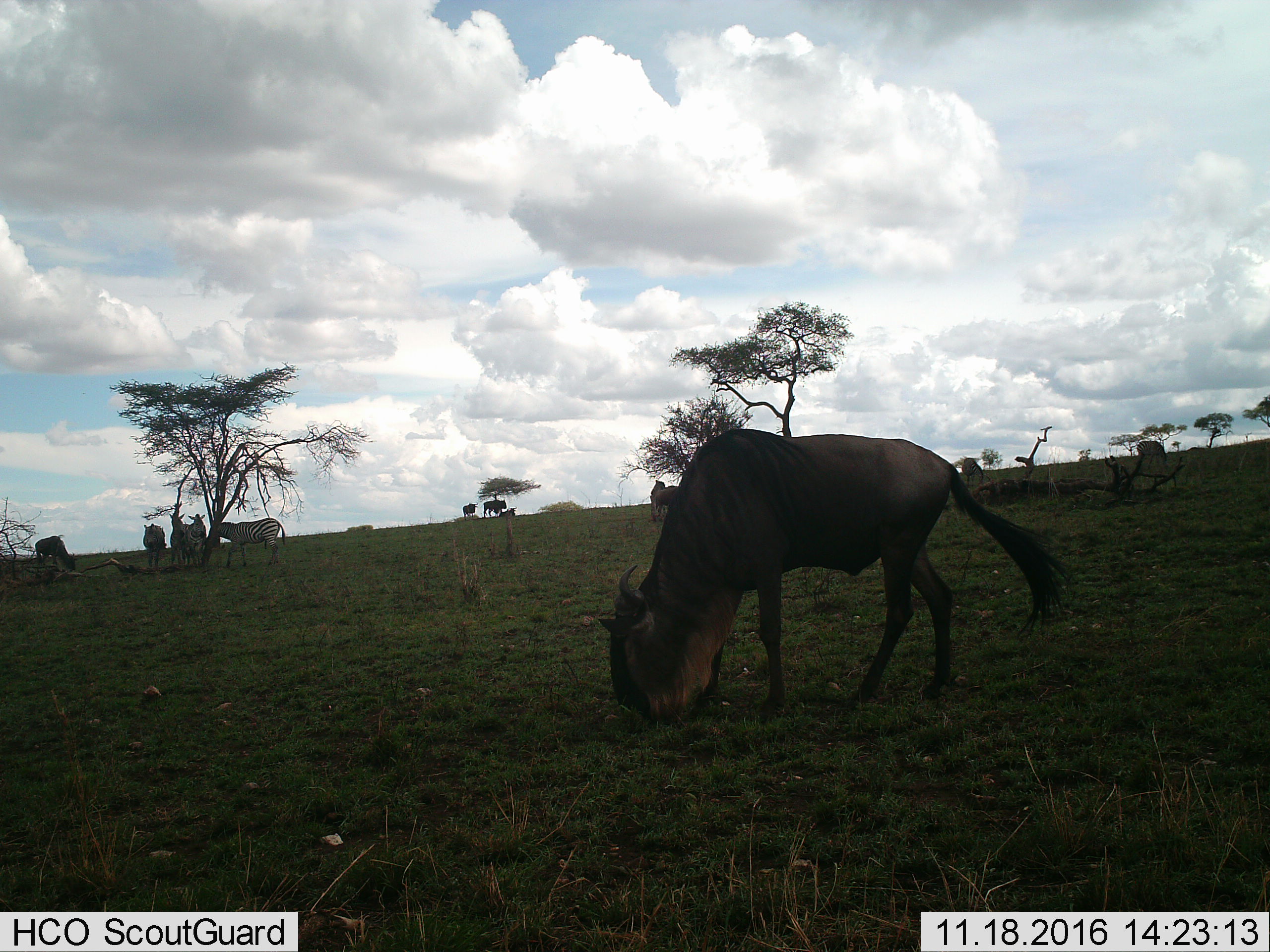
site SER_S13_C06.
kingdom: Animalia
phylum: Chordata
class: Mammalia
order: Artiodactyla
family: Bovidae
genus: Connochaetes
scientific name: Connochaetes taurinus taurinus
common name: blue wildebeest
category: wildebeestblue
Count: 5.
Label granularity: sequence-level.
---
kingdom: Animalia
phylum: Chordata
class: Mammalia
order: Perissodactyla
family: Equidae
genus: Equus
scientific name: Equus quagga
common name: plains zebra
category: zebraplains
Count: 5.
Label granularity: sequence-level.